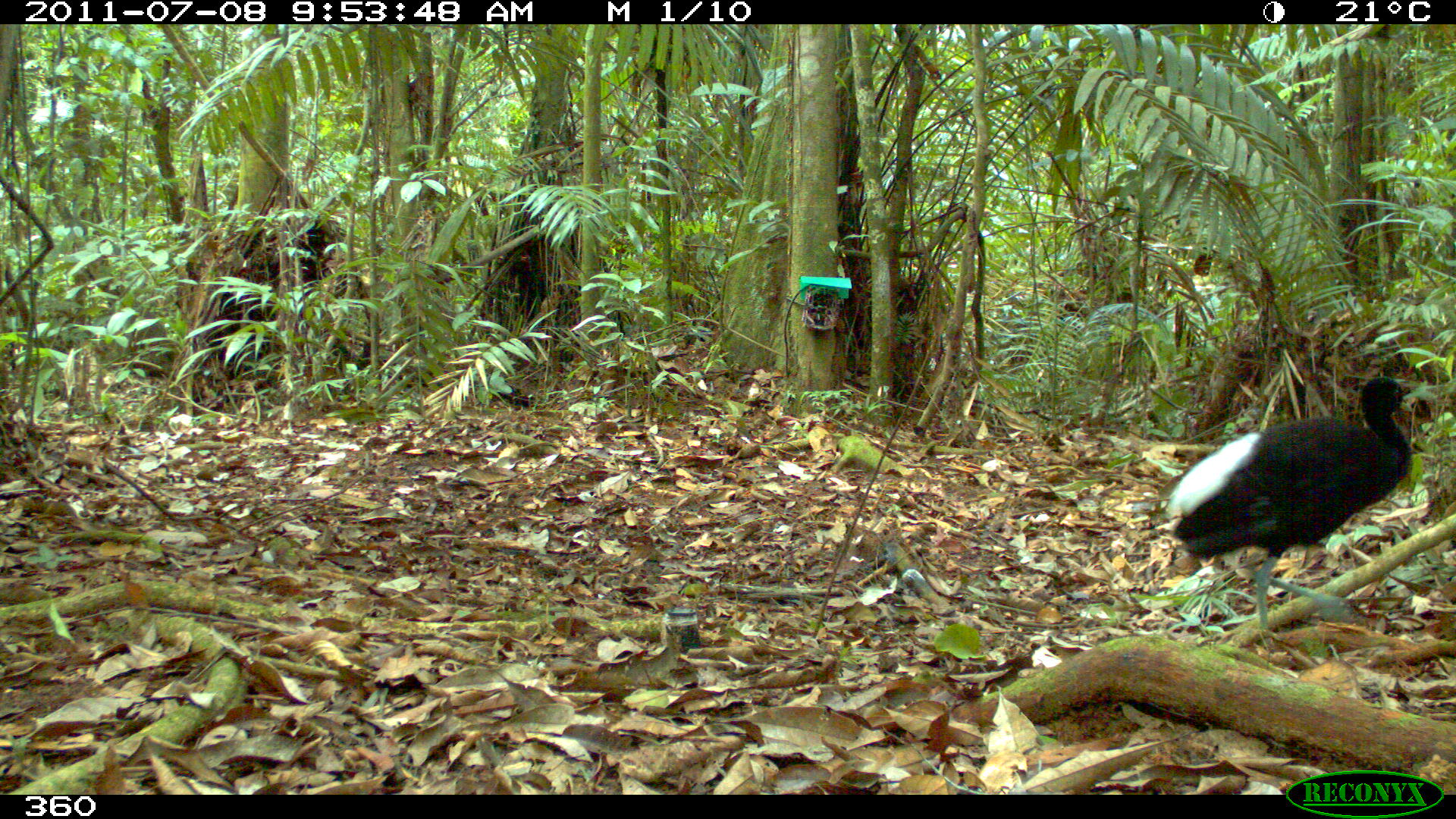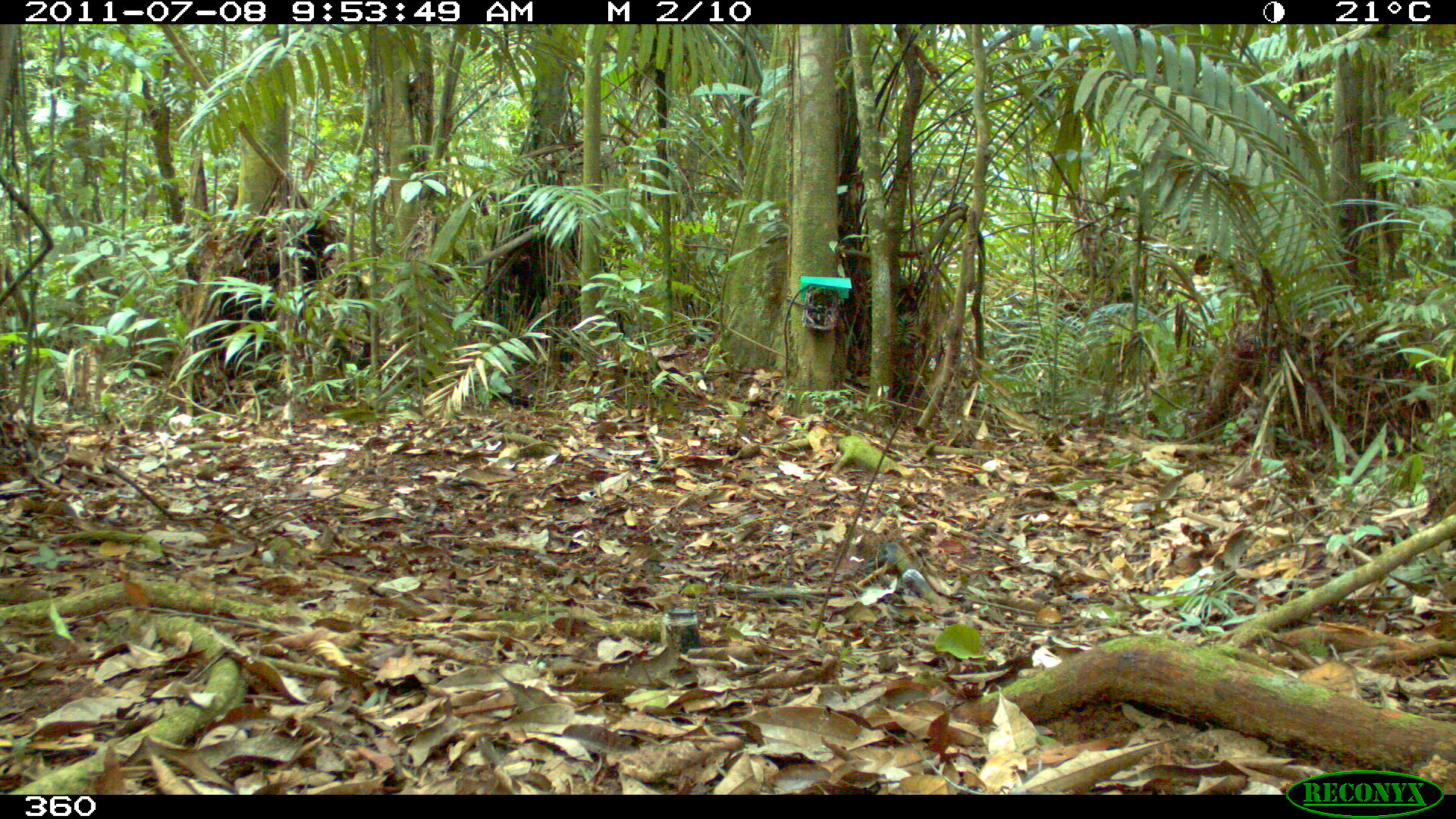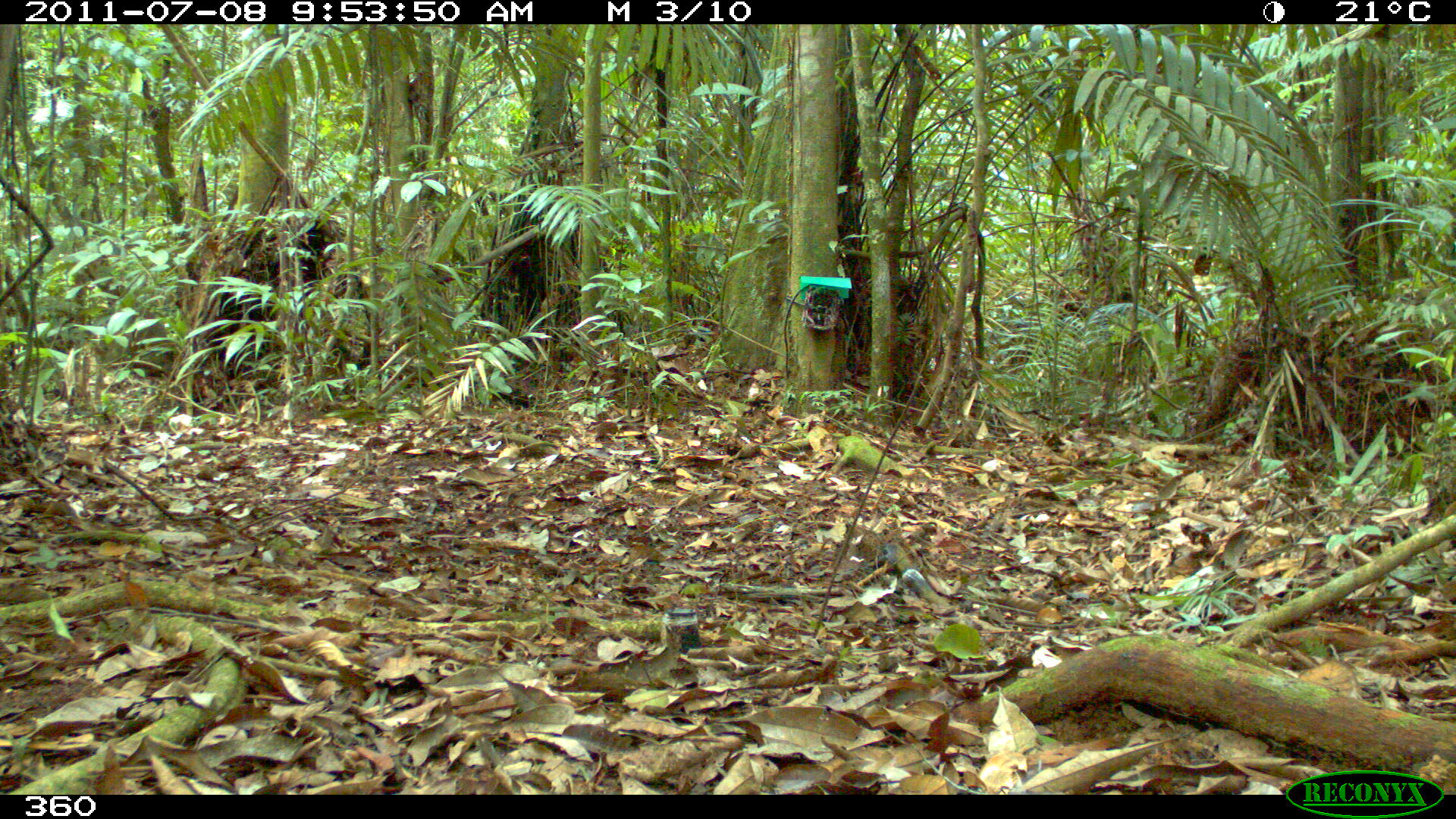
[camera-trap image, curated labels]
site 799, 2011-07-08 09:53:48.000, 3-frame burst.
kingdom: Animalia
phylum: Chordata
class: Aves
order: Gruiformes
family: Psophiidae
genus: Psophia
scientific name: Psophia leucoptera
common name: pale-winged trumpeter